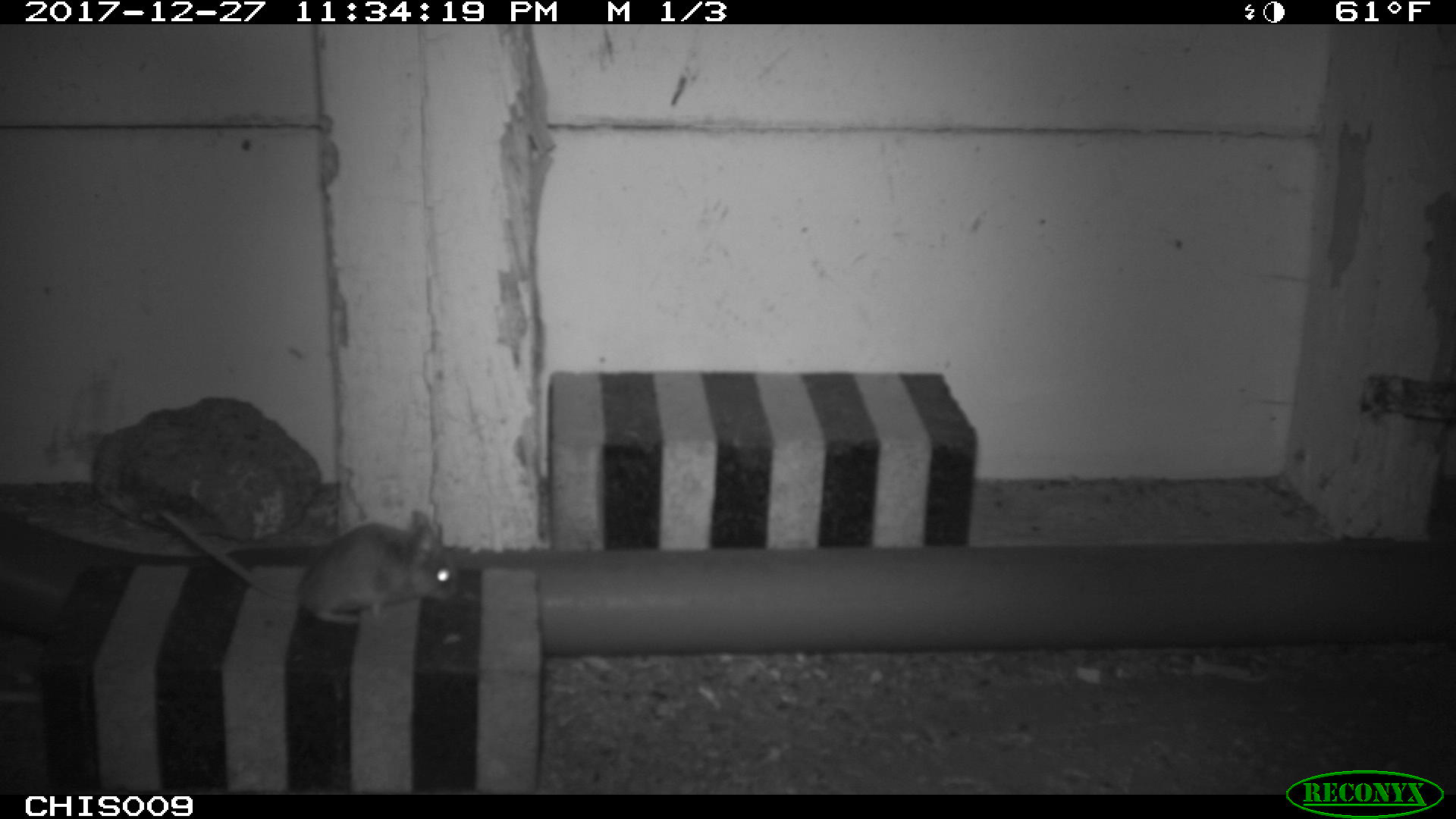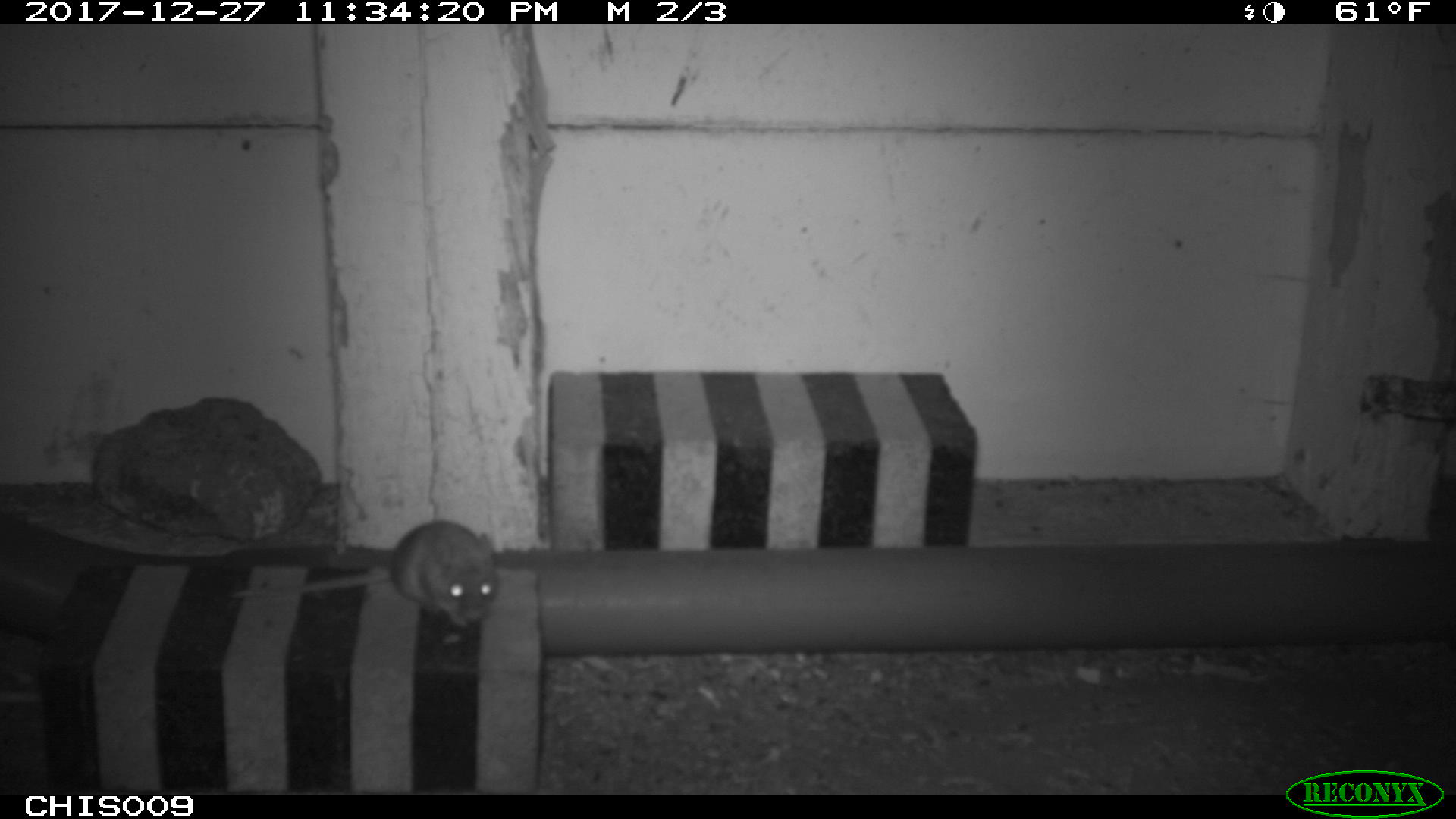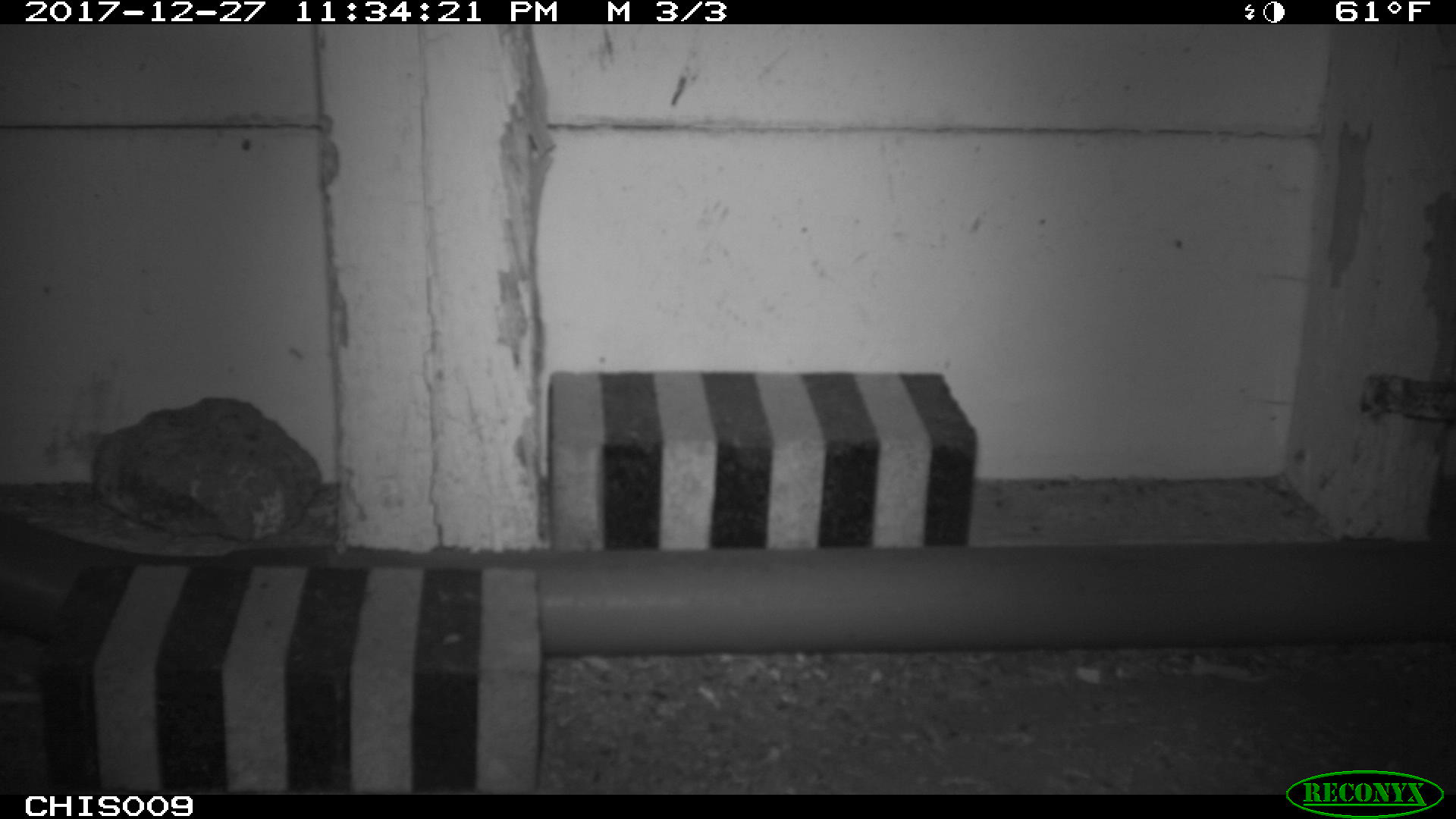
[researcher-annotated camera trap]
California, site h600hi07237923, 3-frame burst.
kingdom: Animalia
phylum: Chordata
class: Mammalia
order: Rodentia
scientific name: Rodentia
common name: rodent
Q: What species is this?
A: Rodent (Rodentia).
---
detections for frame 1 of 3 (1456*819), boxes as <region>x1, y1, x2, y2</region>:
rodent: <region>151, 507, 459, 622</region>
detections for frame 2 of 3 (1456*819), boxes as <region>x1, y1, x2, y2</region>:
rodent: <region>228, 519, 497, 627</region>